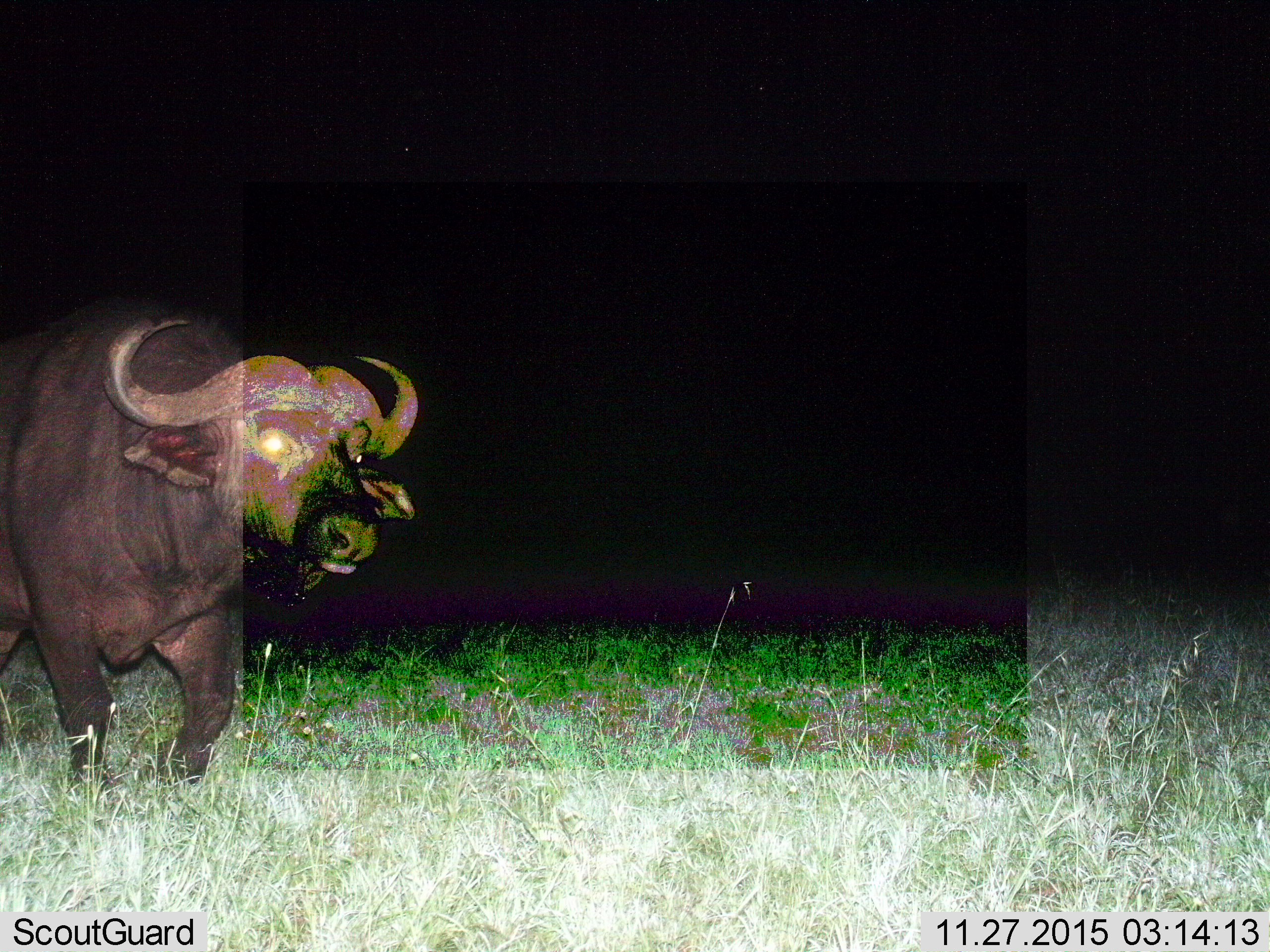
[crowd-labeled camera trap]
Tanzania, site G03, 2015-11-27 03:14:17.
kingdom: Animalia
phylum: Chordata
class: Mammalia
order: Artiodactyla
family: Bovidae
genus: Syncerus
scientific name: Syncerus caffer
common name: cape buffalo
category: buffalo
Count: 1.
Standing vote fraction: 22%.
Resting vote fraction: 0%.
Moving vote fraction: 78%.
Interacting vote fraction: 0%.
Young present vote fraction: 0%.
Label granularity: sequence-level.